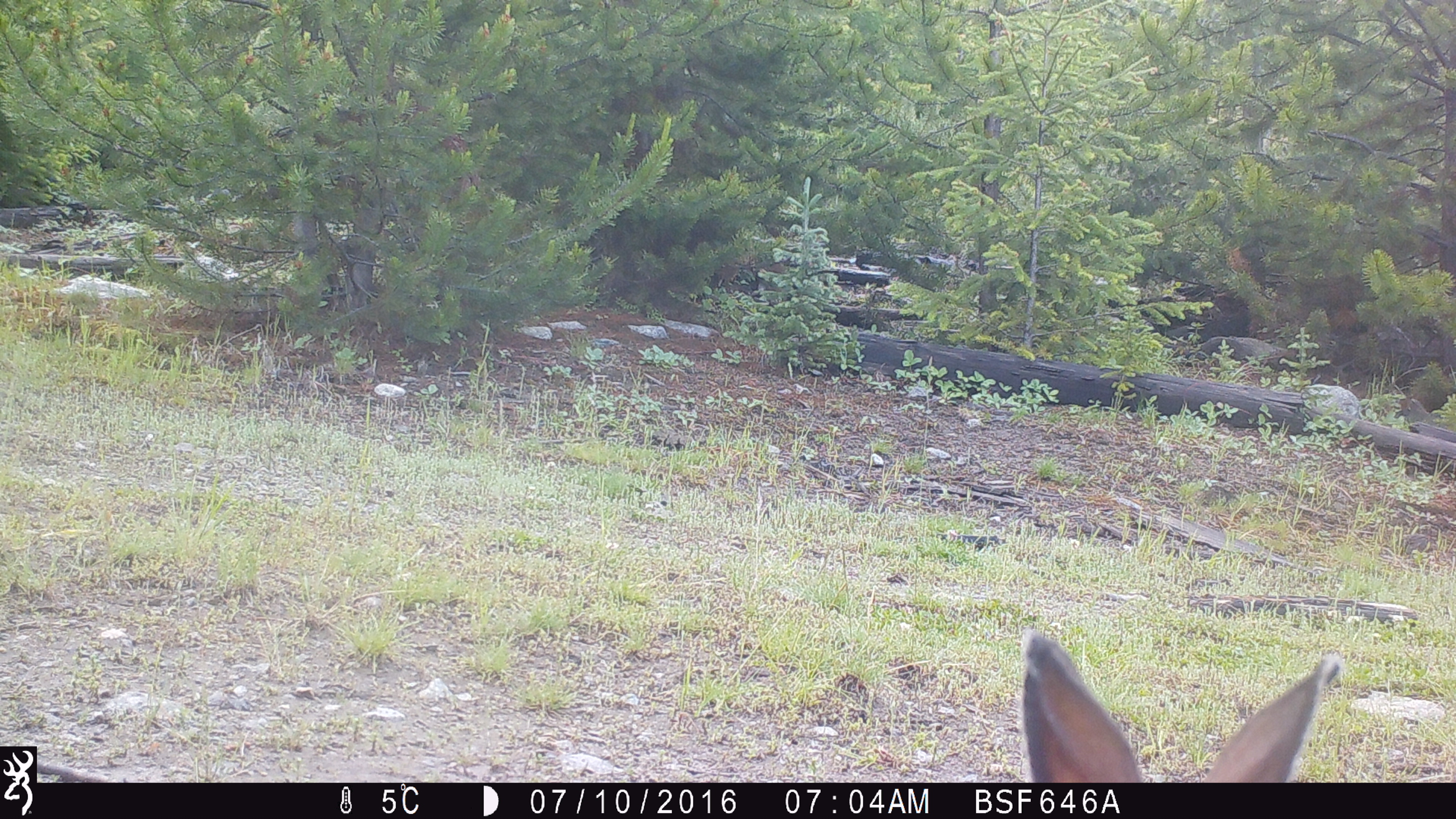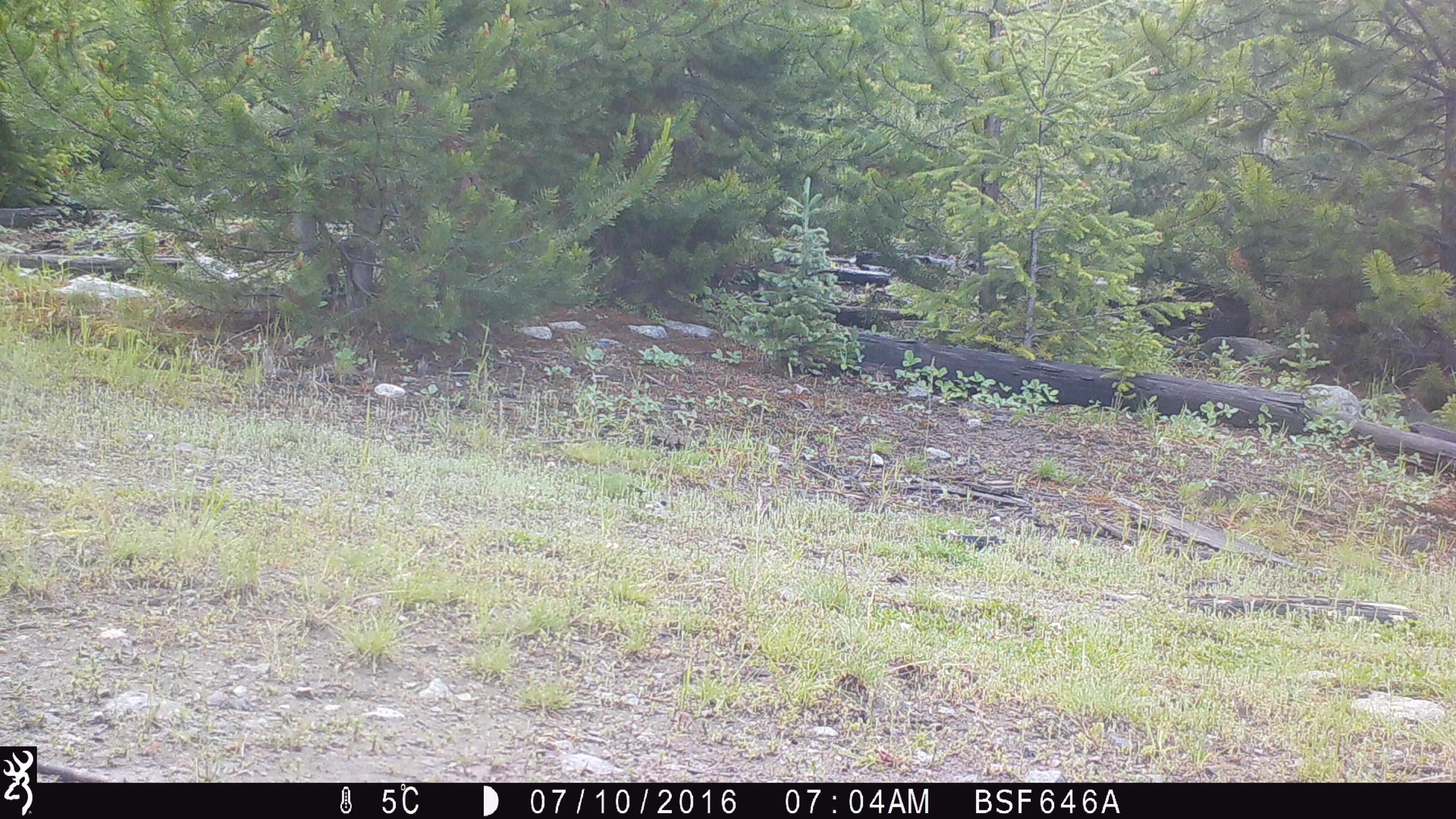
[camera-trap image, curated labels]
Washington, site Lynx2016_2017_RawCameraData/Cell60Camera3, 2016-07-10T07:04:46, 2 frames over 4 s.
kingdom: Animalia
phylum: Chordata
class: Mammalia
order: Lagomorpha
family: Leporidae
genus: Lepus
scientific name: Lepus americanus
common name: snowshoe hare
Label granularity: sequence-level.